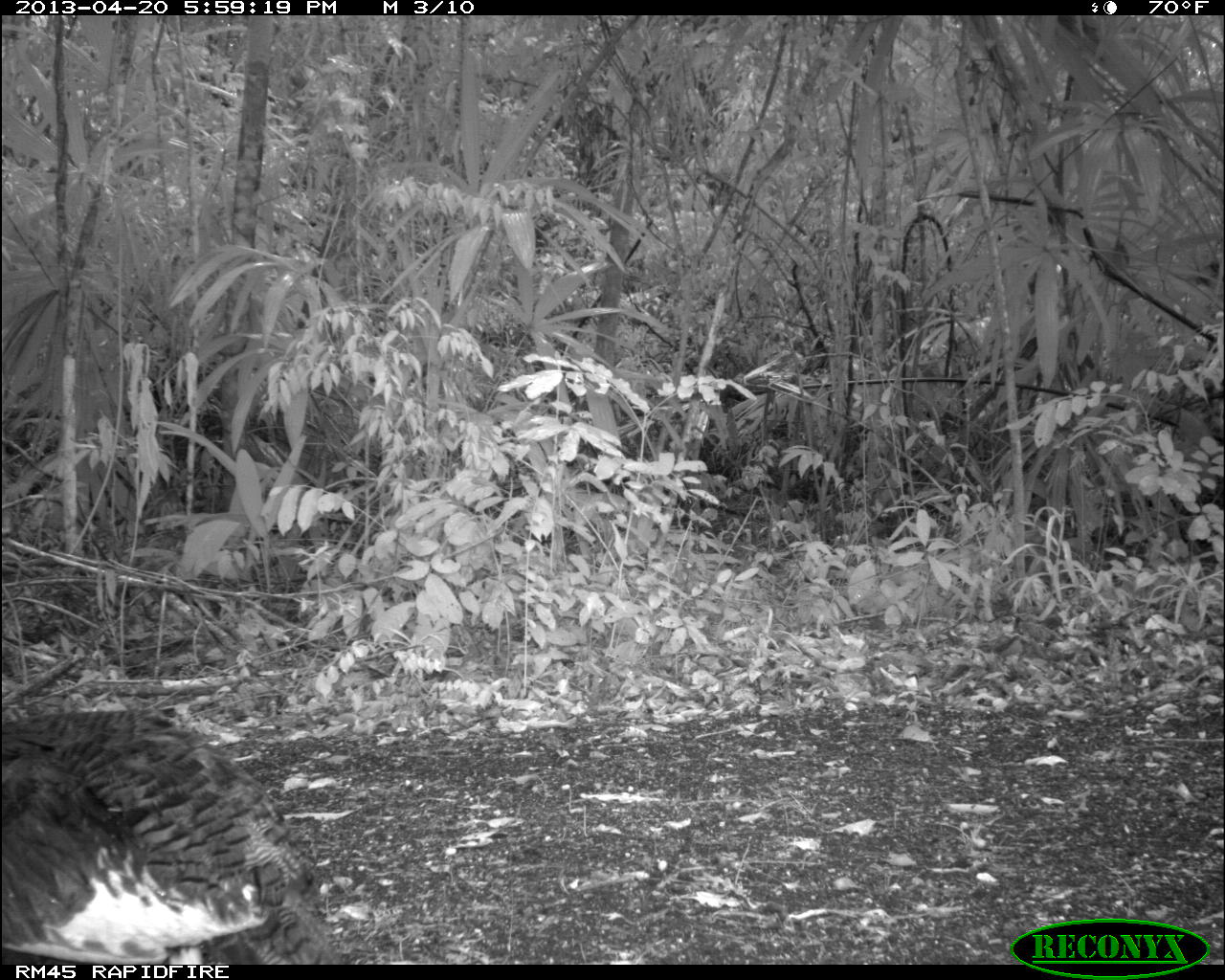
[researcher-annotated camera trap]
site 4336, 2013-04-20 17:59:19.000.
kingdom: Animalia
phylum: Chordata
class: Aves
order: Galliformes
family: Phasianidae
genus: Meleagris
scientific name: Meleagris ocellata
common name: ocellated turkey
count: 1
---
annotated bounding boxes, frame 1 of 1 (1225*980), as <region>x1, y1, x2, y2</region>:
meleagris ocellata: <region>0, 704, 352, 963</region>